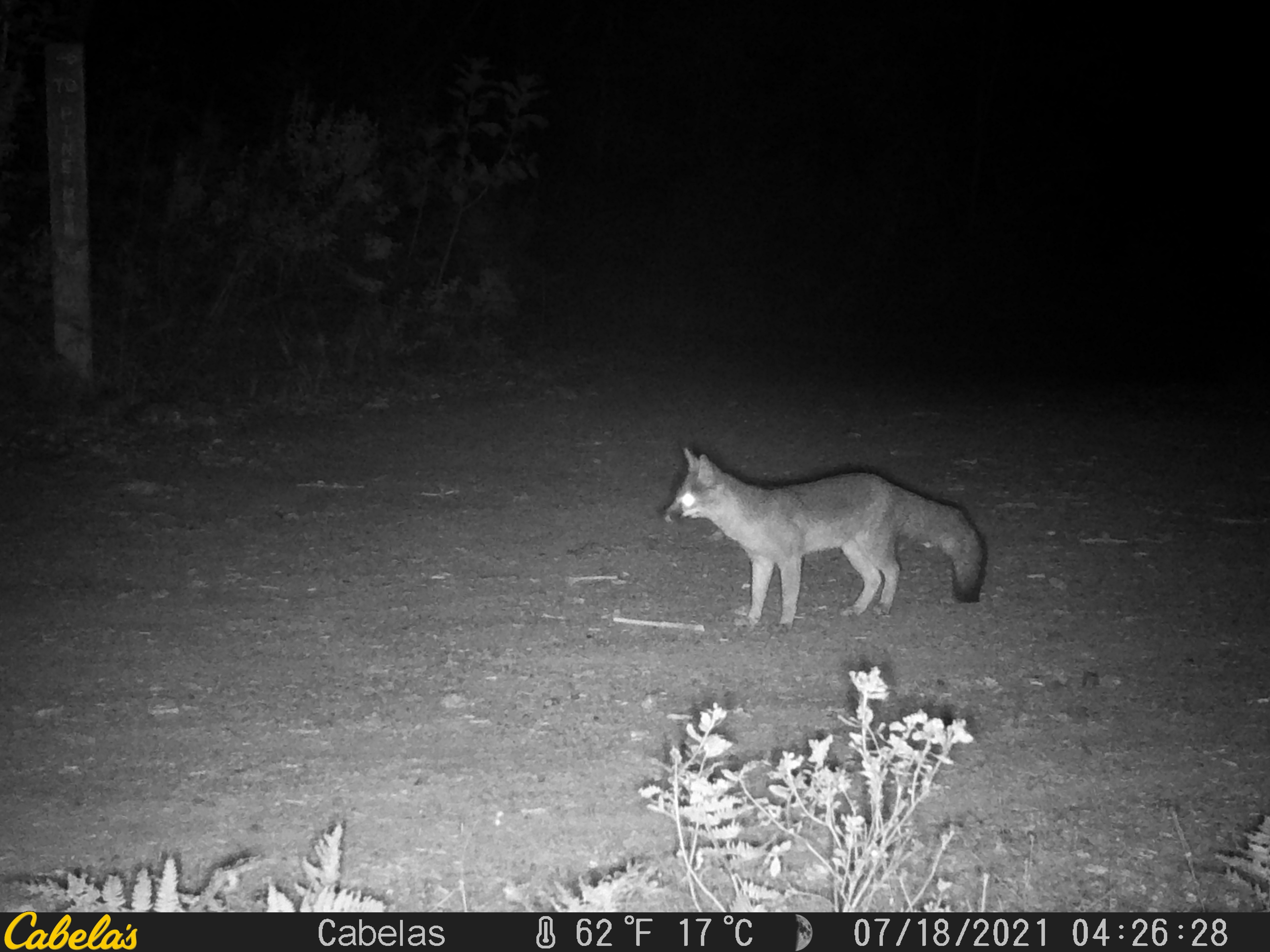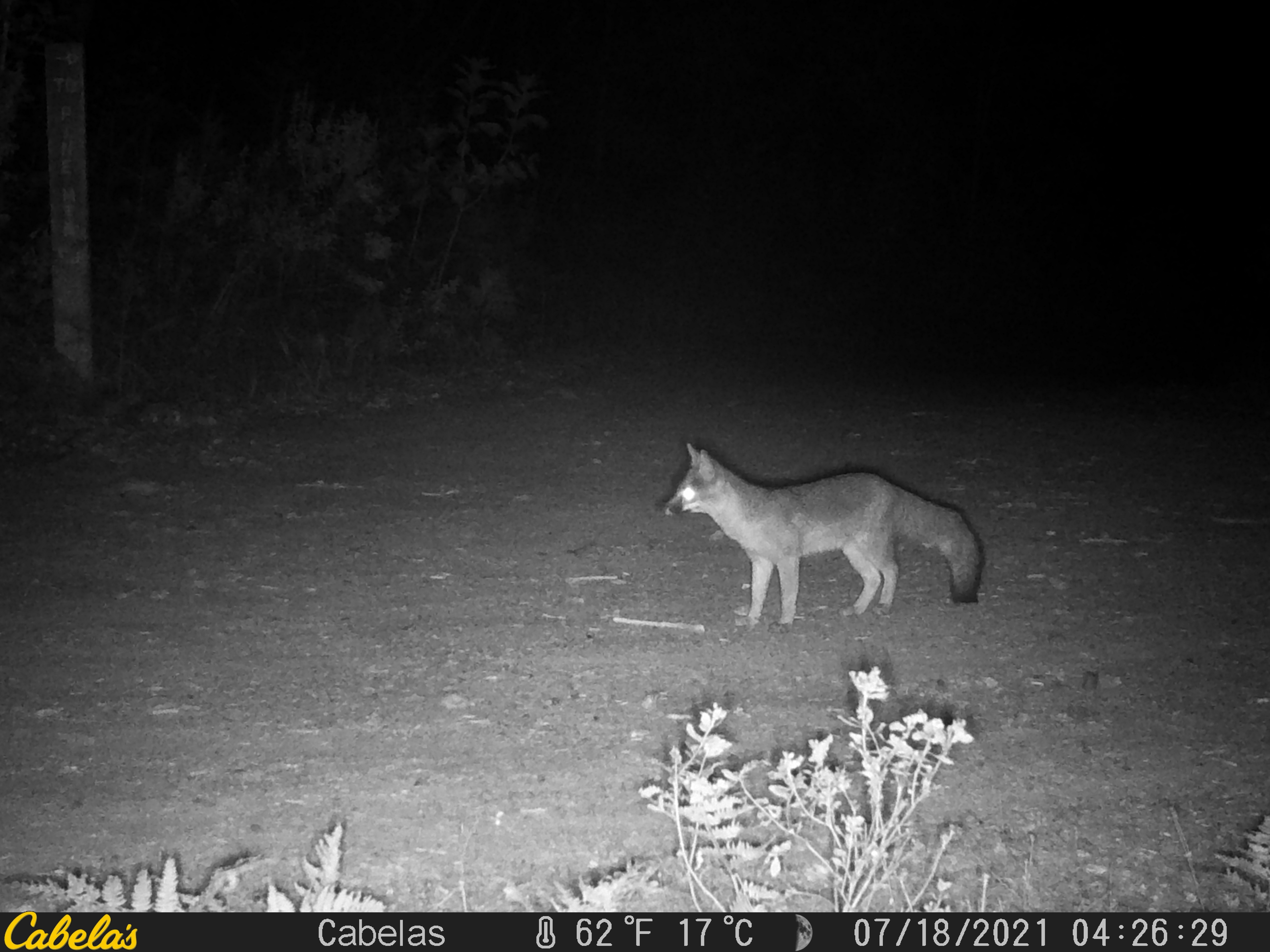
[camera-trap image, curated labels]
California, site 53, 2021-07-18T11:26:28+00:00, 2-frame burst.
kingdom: Animalia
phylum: Chordata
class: Mammalia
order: Carnivora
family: Canidae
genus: Urocyon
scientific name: Urocyon cinereoargenteus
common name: gray fox